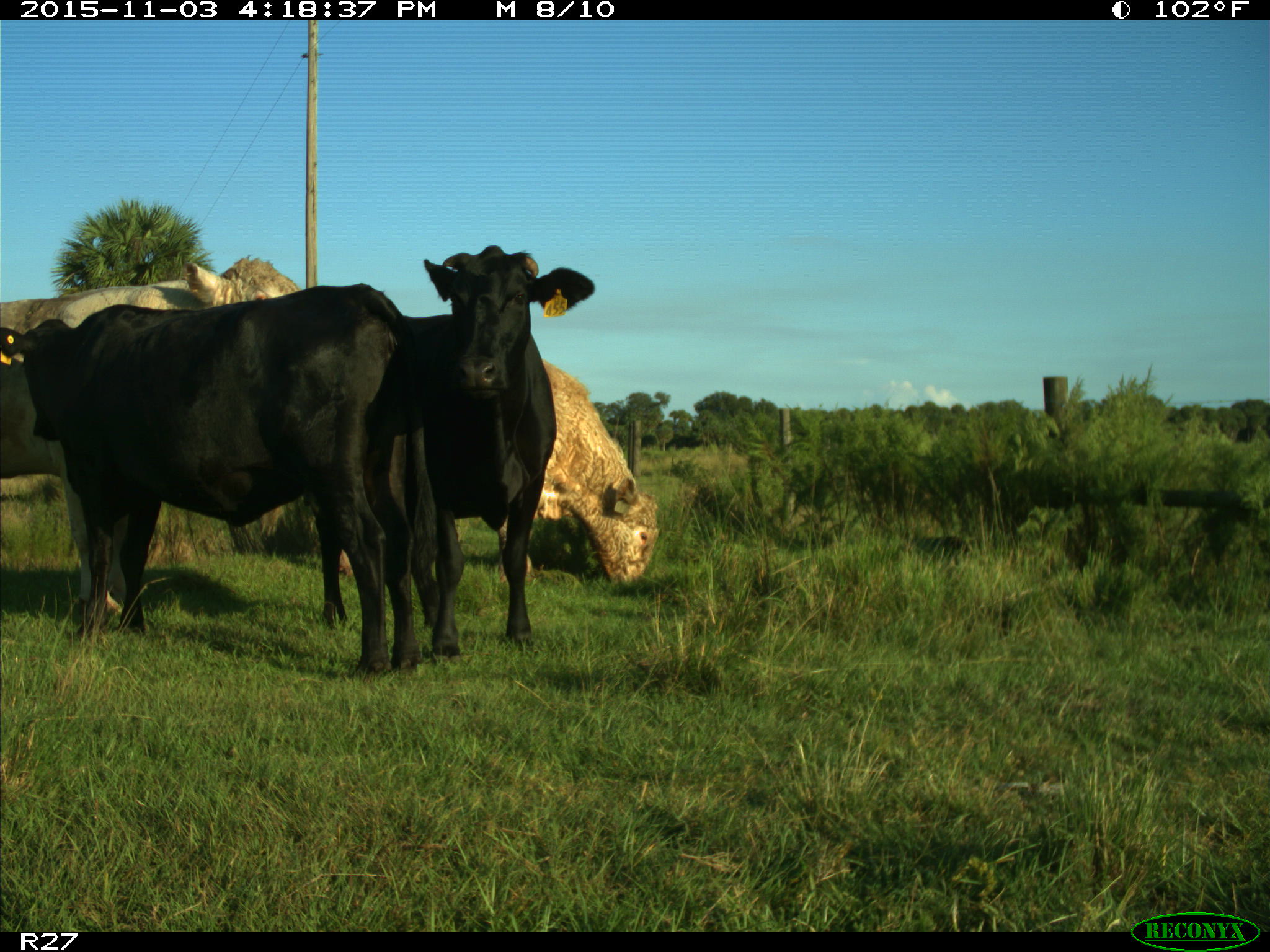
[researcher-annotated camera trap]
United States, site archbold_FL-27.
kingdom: Animalia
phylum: Chordata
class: Mammalia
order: Artiodactyla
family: Bovidae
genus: Bos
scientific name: Bos taurus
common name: domestic cow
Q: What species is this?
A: Bos taurus (domestic cow).